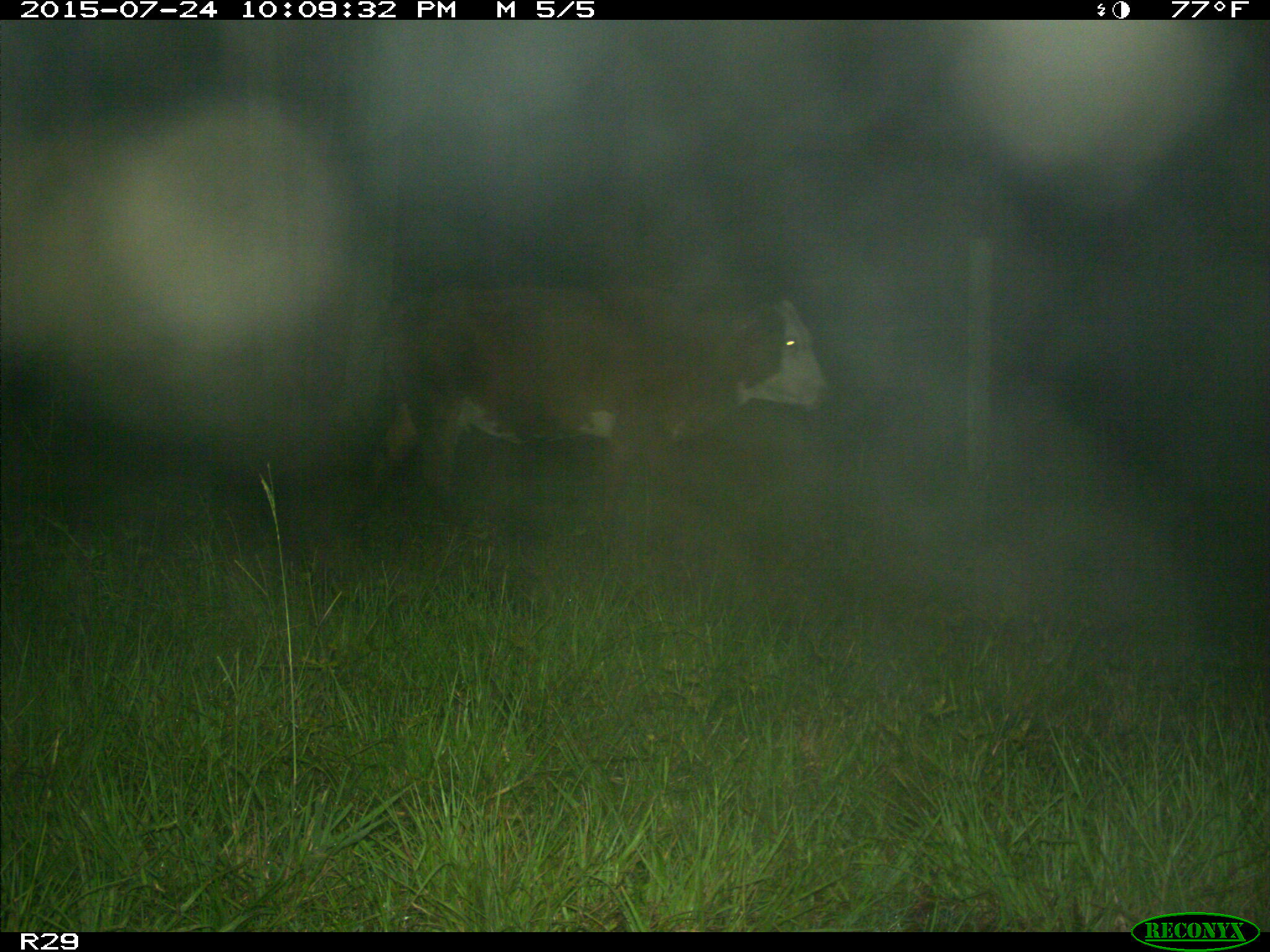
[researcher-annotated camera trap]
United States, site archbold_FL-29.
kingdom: Animalia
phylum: Chordata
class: Mammalia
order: Artiodactyla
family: Bovidae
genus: Bos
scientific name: Bos taurus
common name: domestic cow